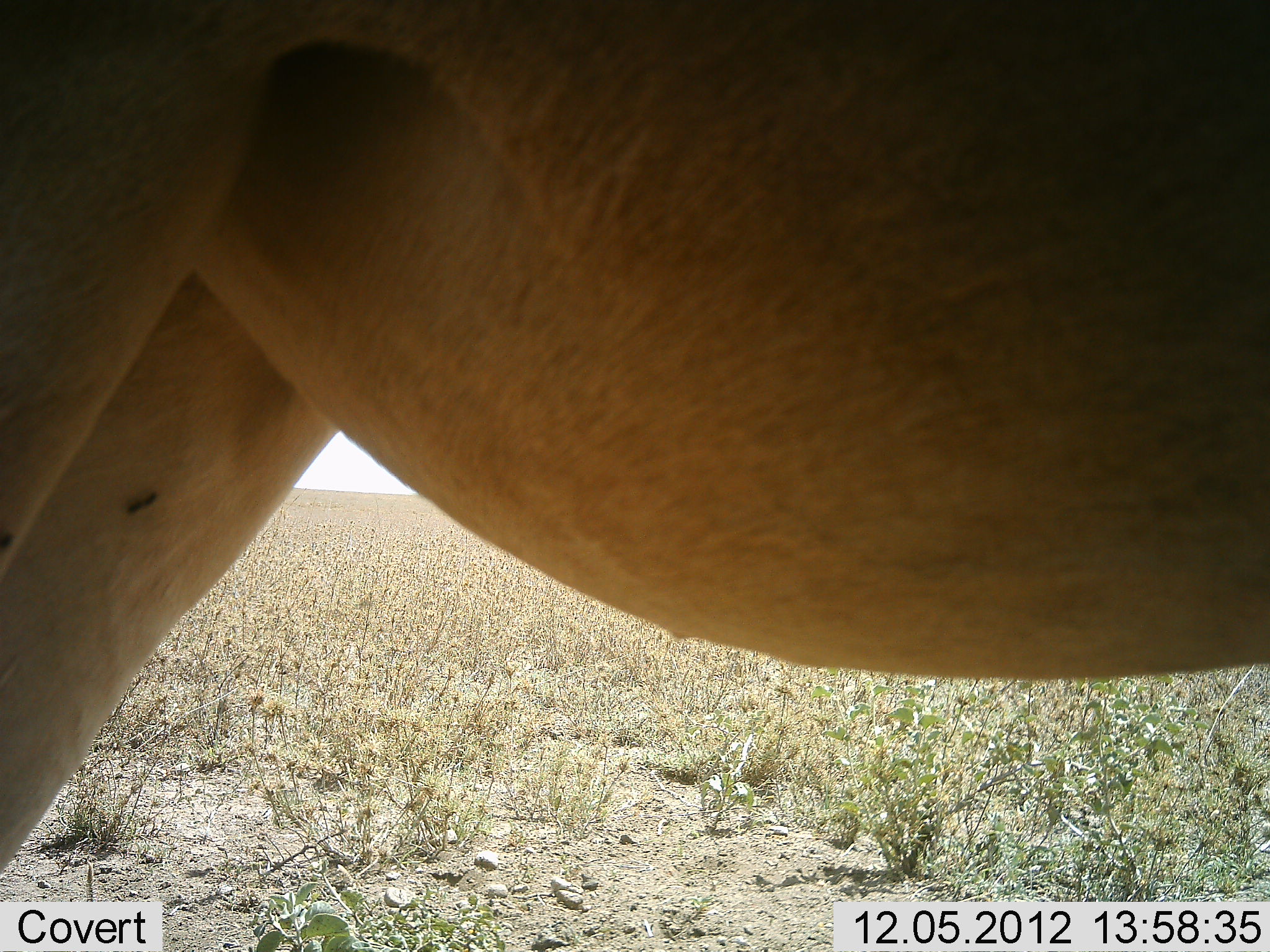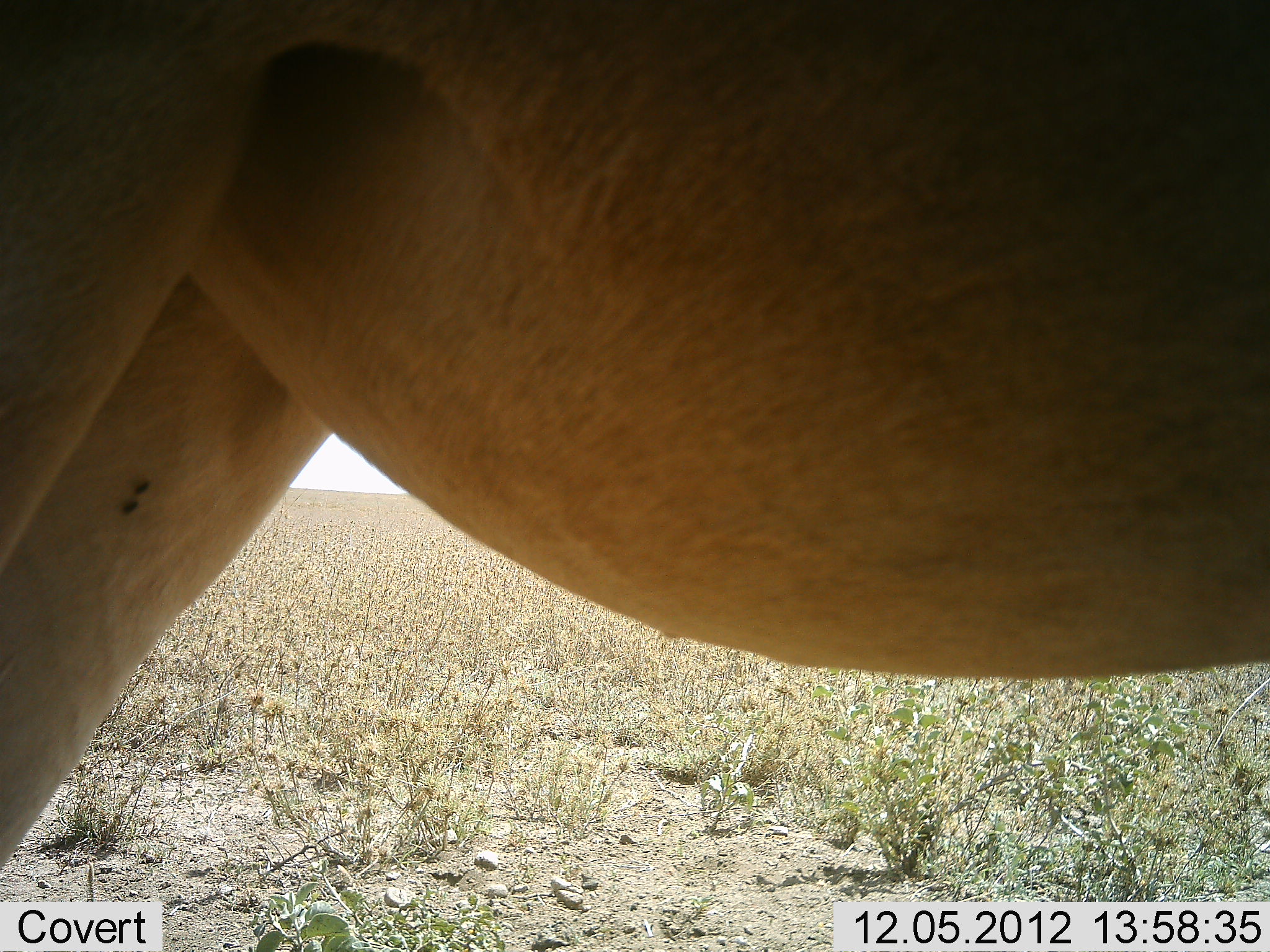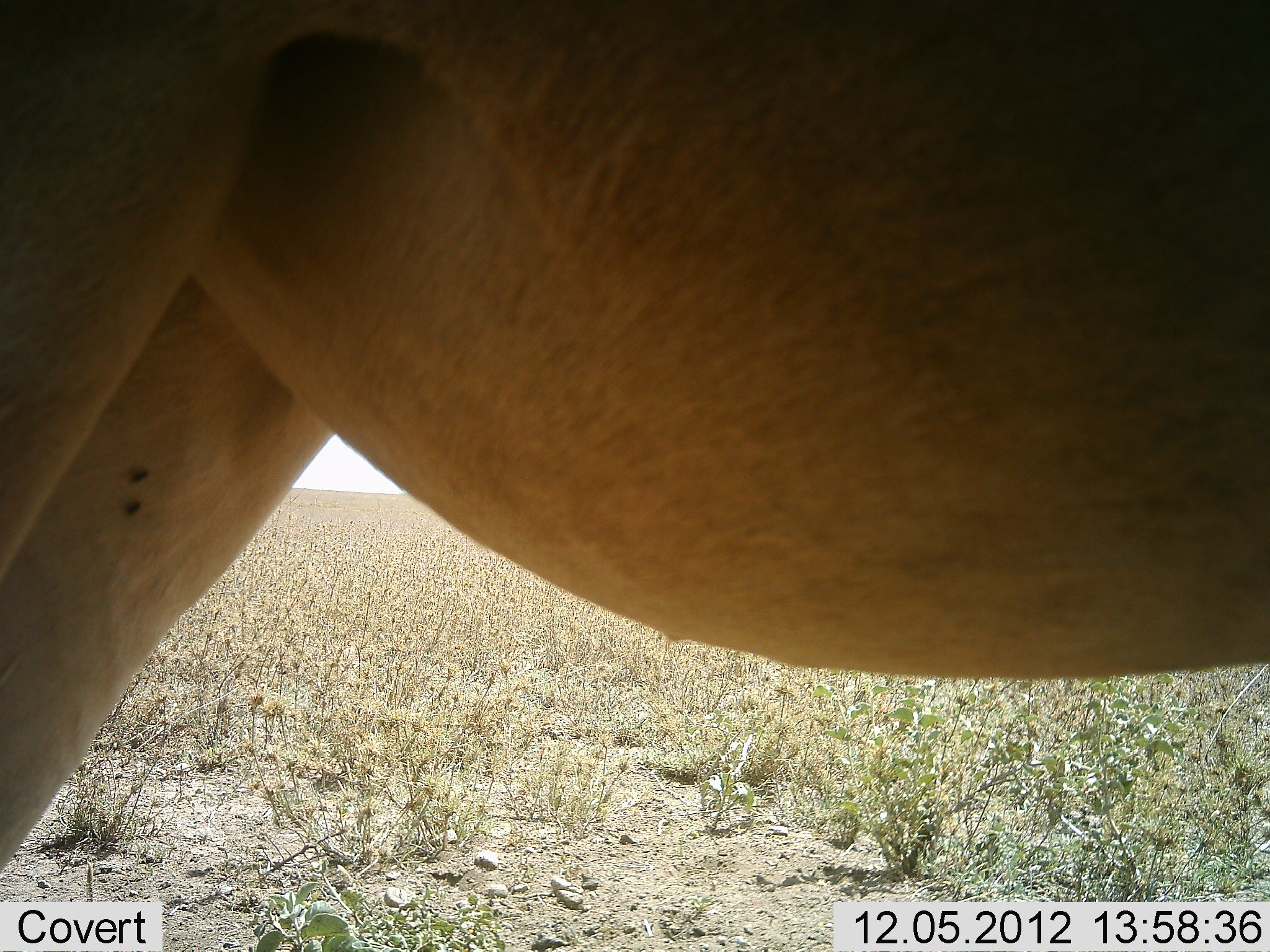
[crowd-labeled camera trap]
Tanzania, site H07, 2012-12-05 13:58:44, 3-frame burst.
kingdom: Animalia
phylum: Chordata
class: Mammalia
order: Artiodactyla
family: Bovidae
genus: Alcelaphus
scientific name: Alcelaphus buselaphus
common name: hartebeest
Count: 1.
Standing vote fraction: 100%.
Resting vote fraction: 0%.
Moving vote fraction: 0%.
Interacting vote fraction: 0%.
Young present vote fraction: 0%.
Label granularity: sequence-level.